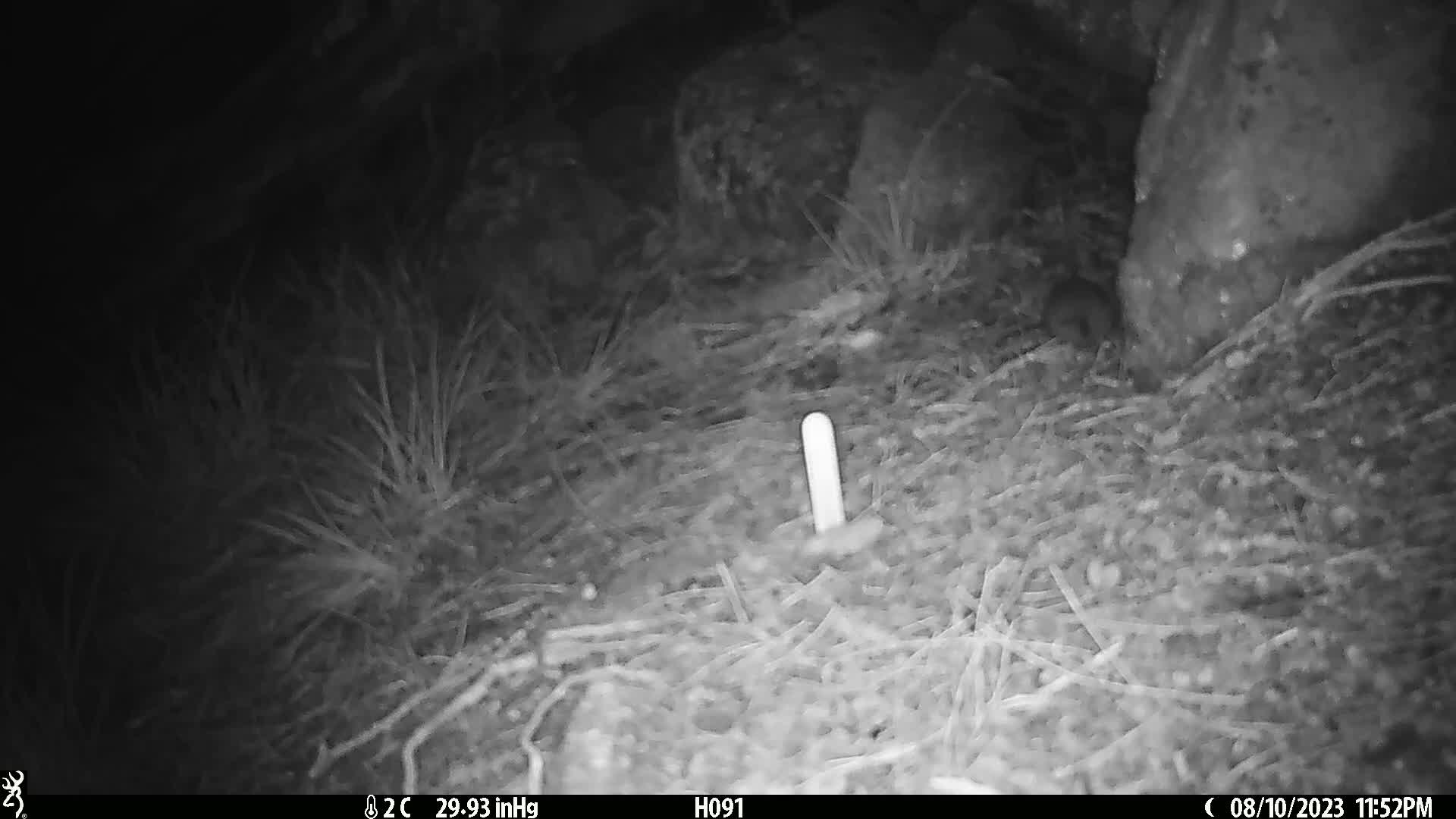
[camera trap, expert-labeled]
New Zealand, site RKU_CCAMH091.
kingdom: Animalia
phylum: Chordata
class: Mammalia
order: Rodentia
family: Muridae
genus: Rattus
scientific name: Rattus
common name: rat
Rat (Rattus).